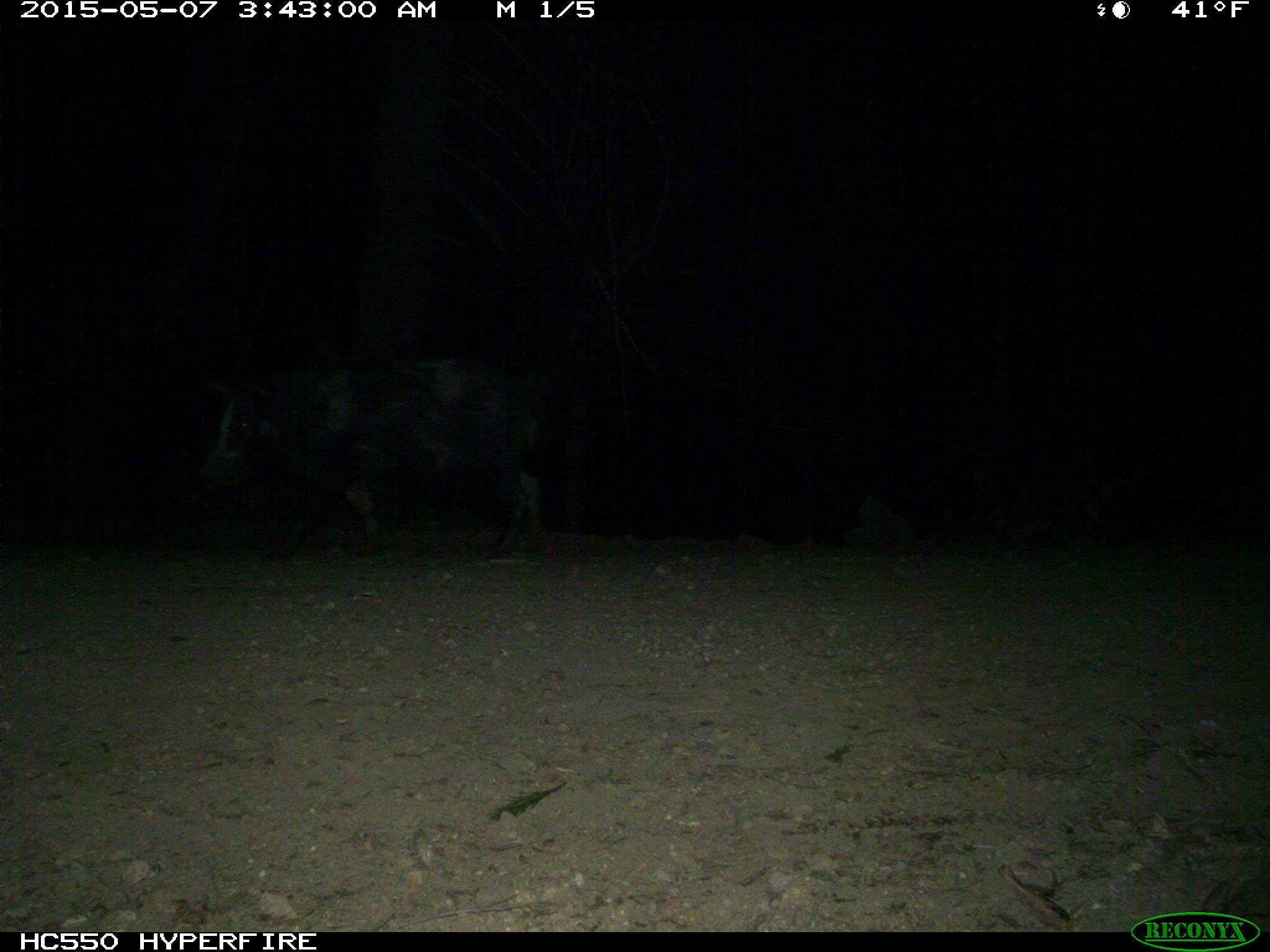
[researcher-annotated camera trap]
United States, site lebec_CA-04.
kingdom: Animalia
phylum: Chordata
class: Mammalia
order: Artiodactyla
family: Suidae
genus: Sus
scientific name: Sus scrofa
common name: wild boar